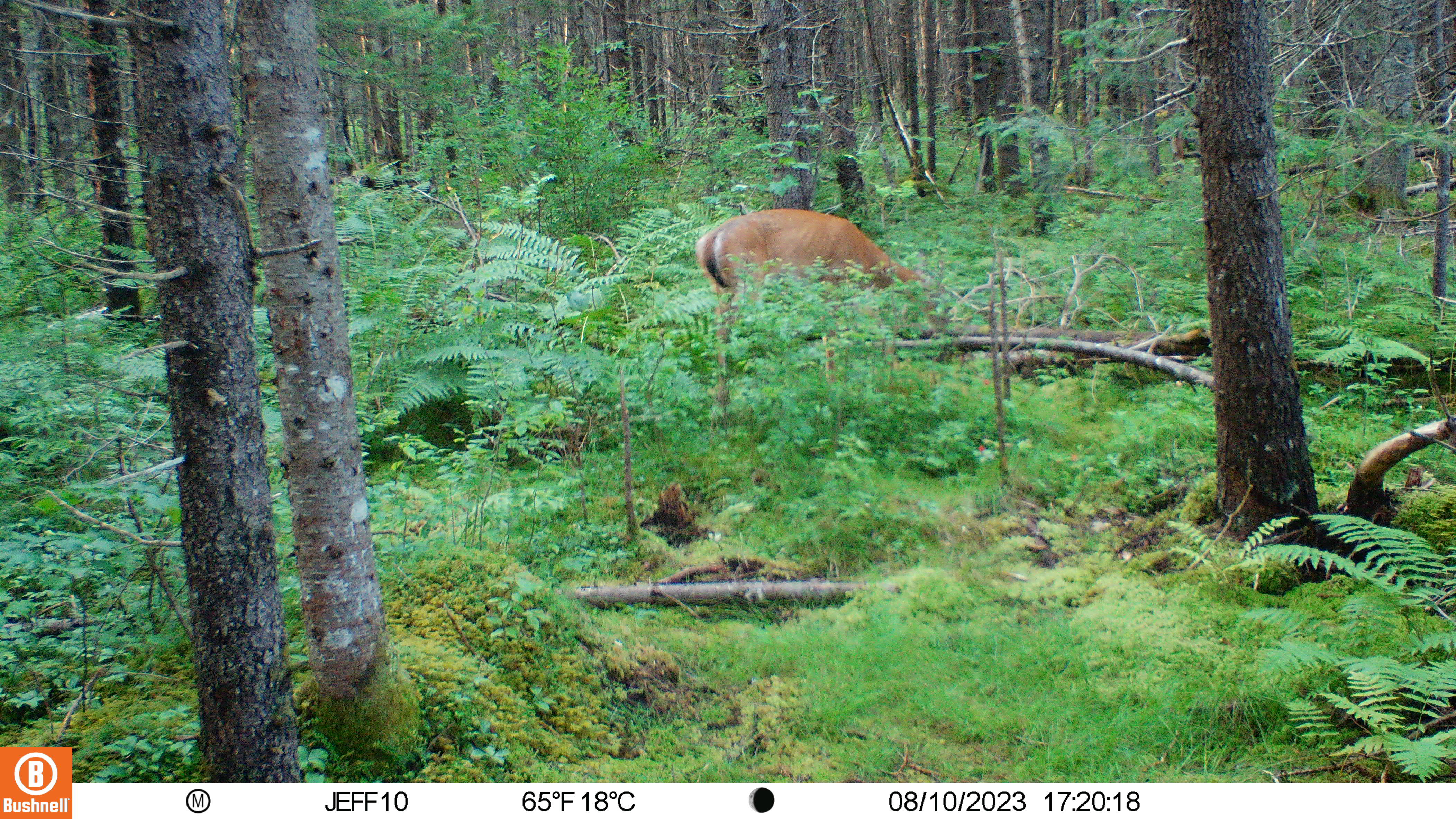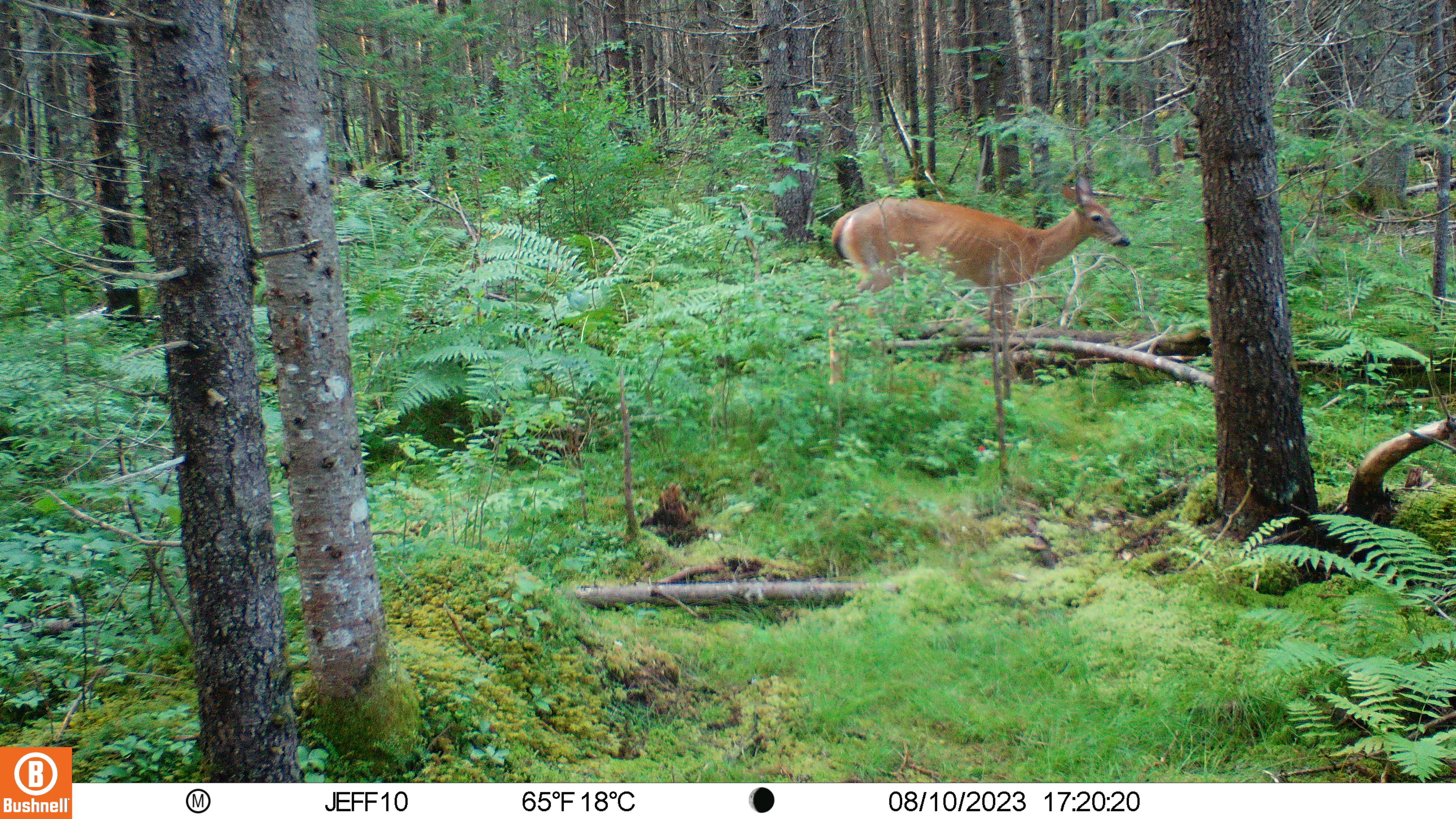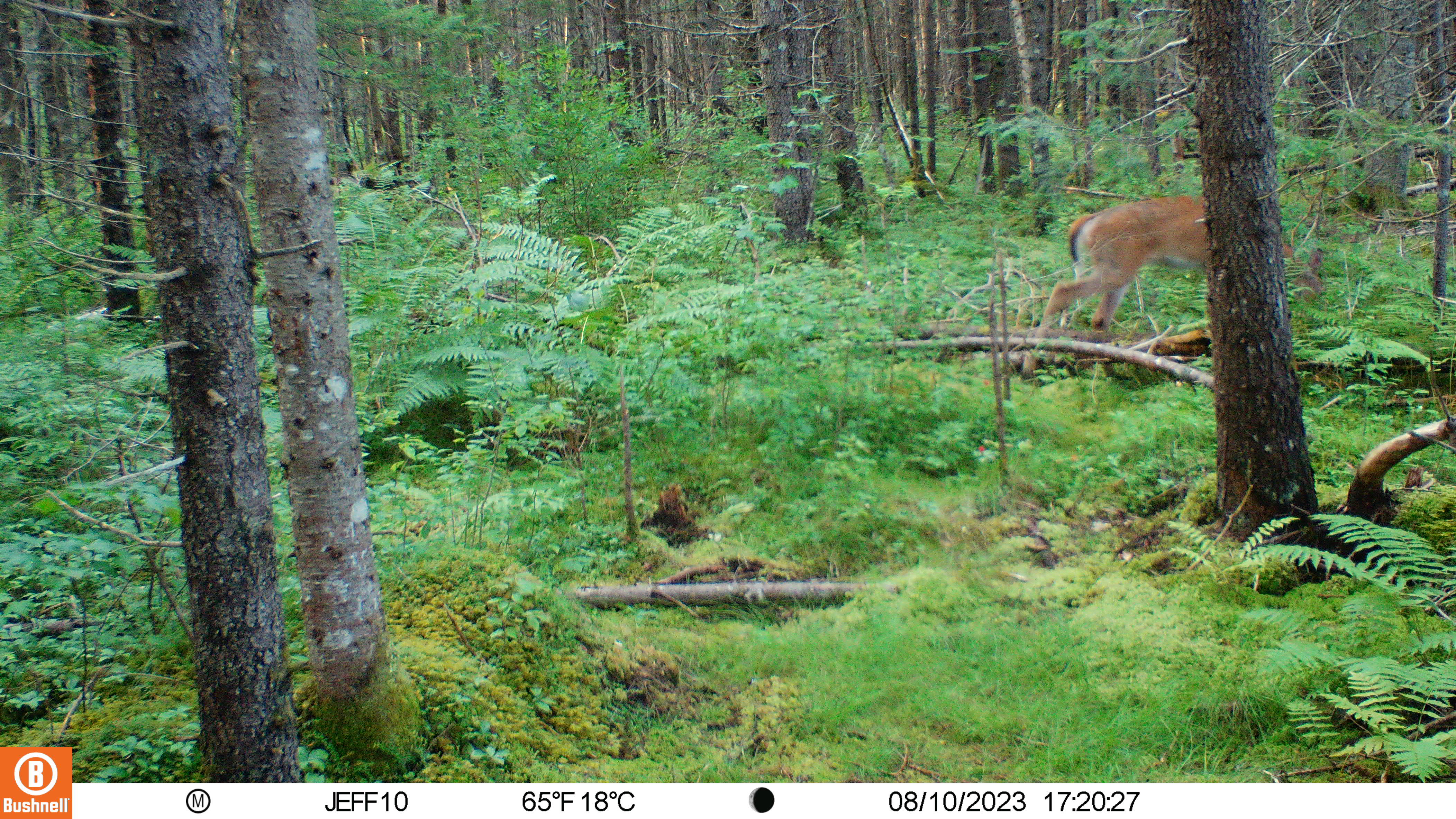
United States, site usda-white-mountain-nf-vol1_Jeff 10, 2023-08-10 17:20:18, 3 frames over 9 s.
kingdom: Animalia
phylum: Chordata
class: Mammalia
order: Artiodactyla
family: Cervidae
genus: Odocoileus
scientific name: Odocoileus virginianus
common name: white-tailed deer